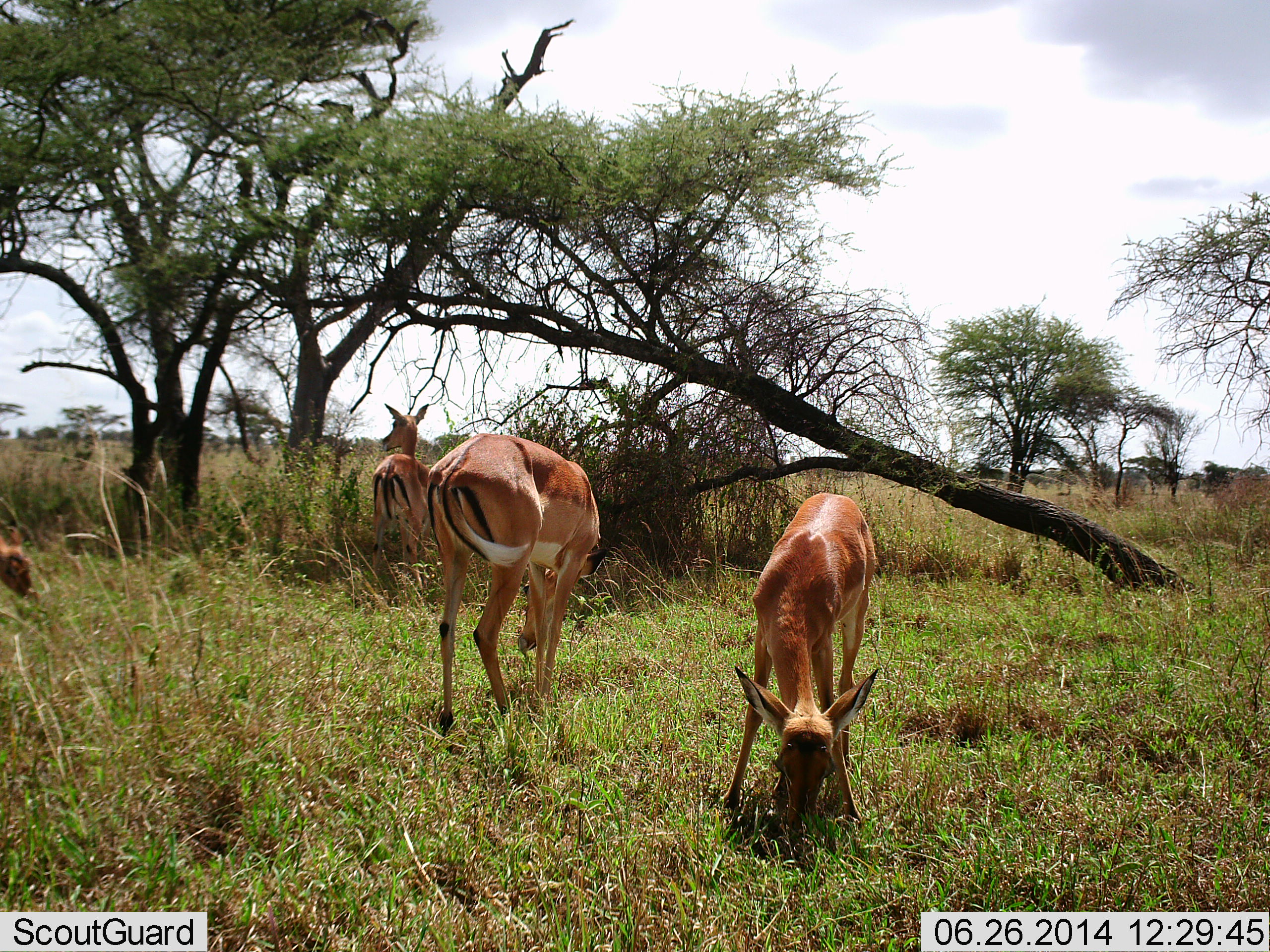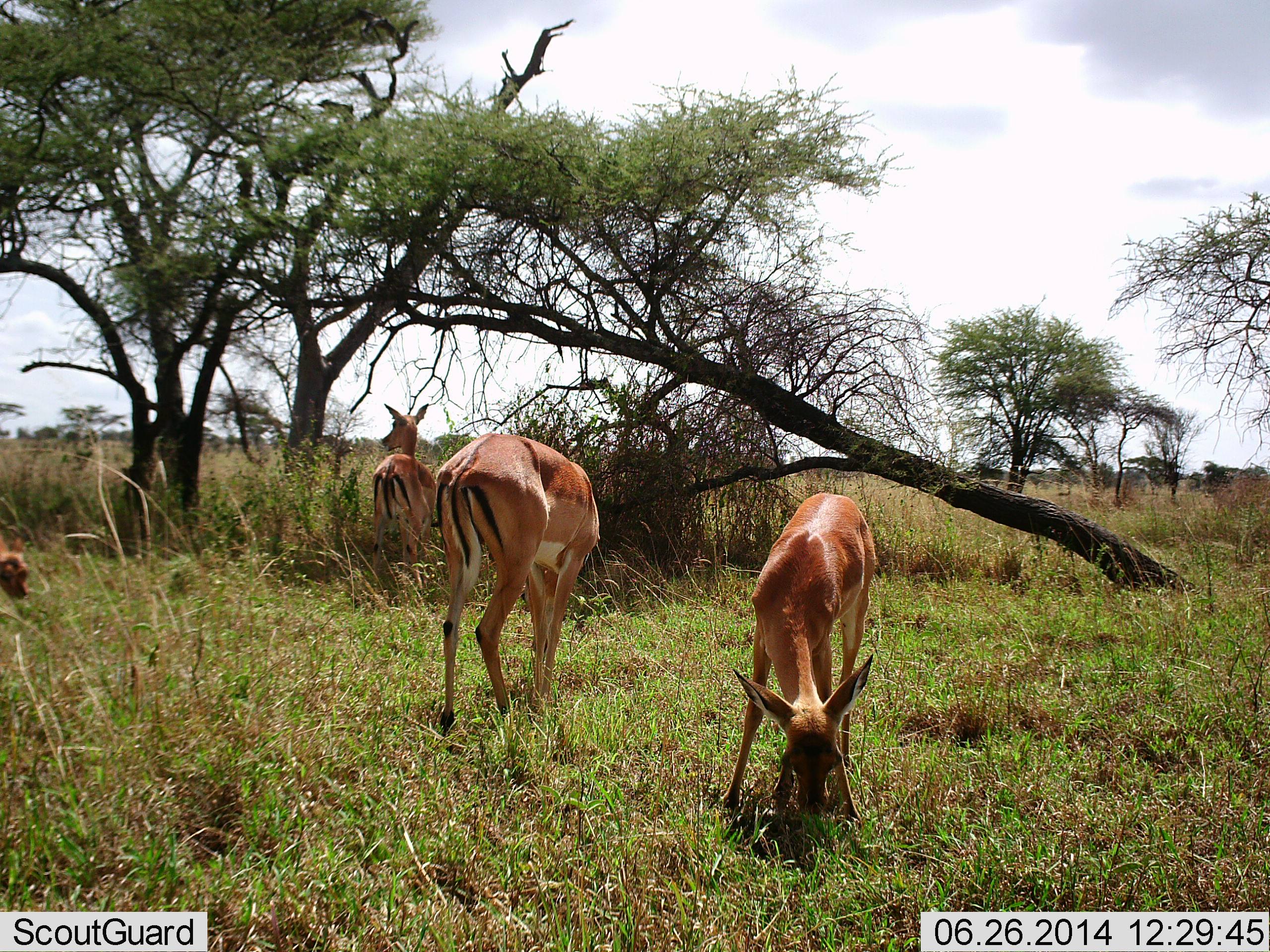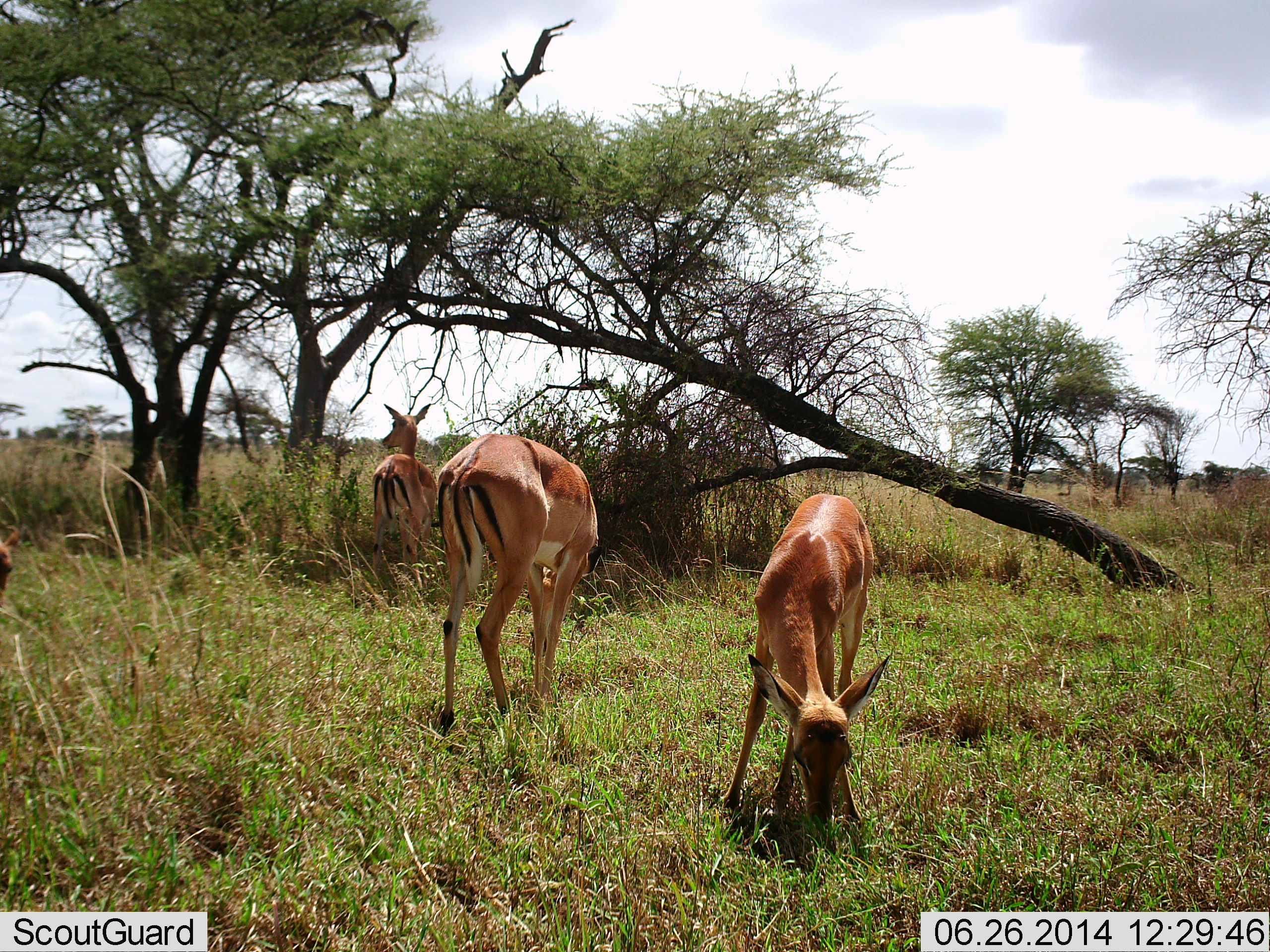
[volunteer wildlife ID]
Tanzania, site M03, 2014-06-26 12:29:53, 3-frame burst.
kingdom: Animalia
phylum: Chordata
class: Mammalia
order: Artiodactyla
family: Bovidae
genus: Aepyceros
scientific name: Aepyceros melampus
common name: impala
Impala (Aepyceros melampus), count 4. Behavior (volunteer vote fractions): standing 62%, resting 0%, moving 0%, interacting 0%. Young present (vote fraction): 19%. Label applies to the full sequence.